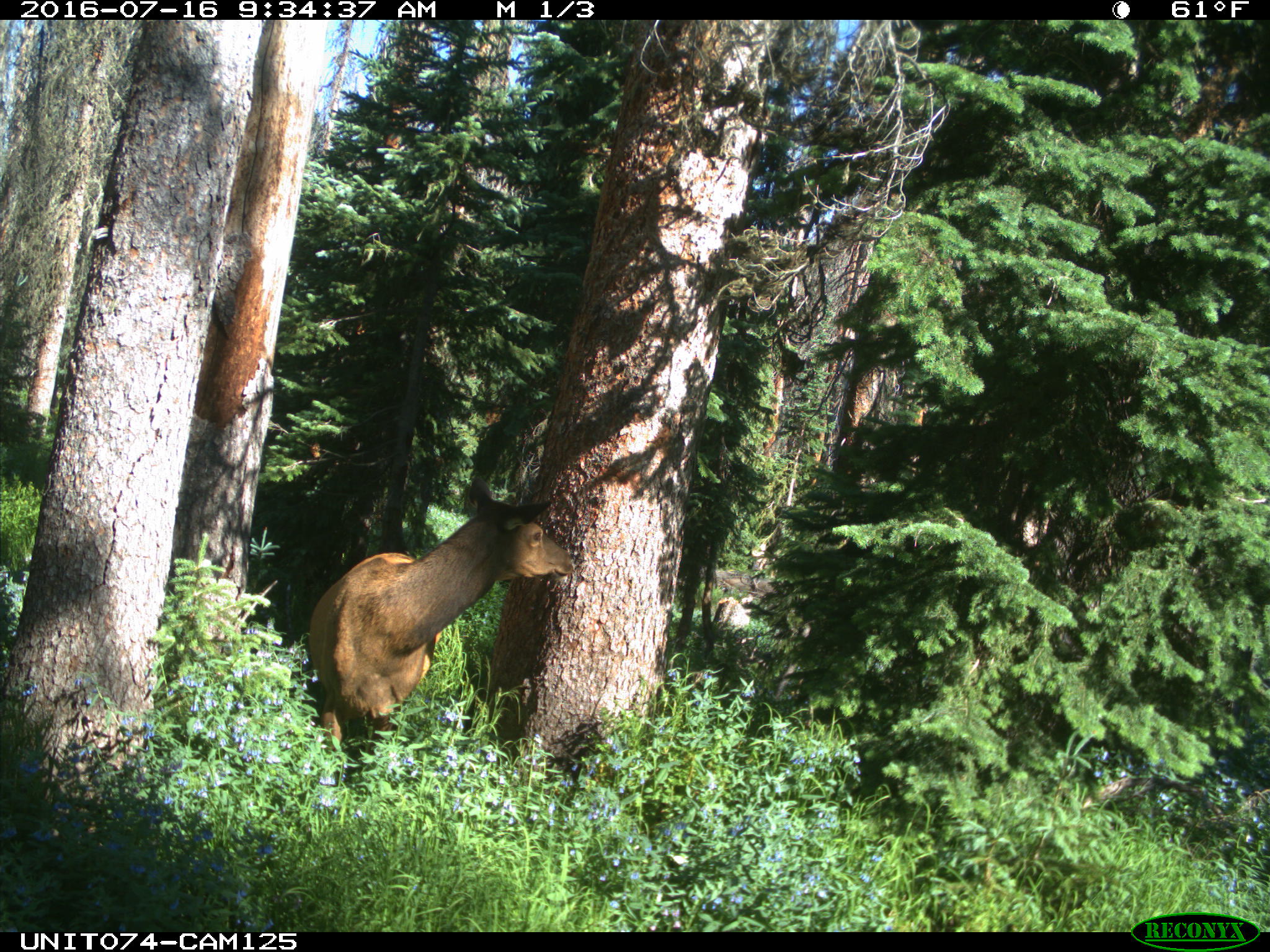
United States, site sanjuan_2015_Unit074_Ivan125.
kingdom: Animalia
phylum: Chordata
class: Mammalia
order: Artiodactyla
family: Cervidae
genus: Cervus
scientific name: Cervus elaphus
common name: red deer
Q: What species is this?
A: Cervus elaphus (red deer).